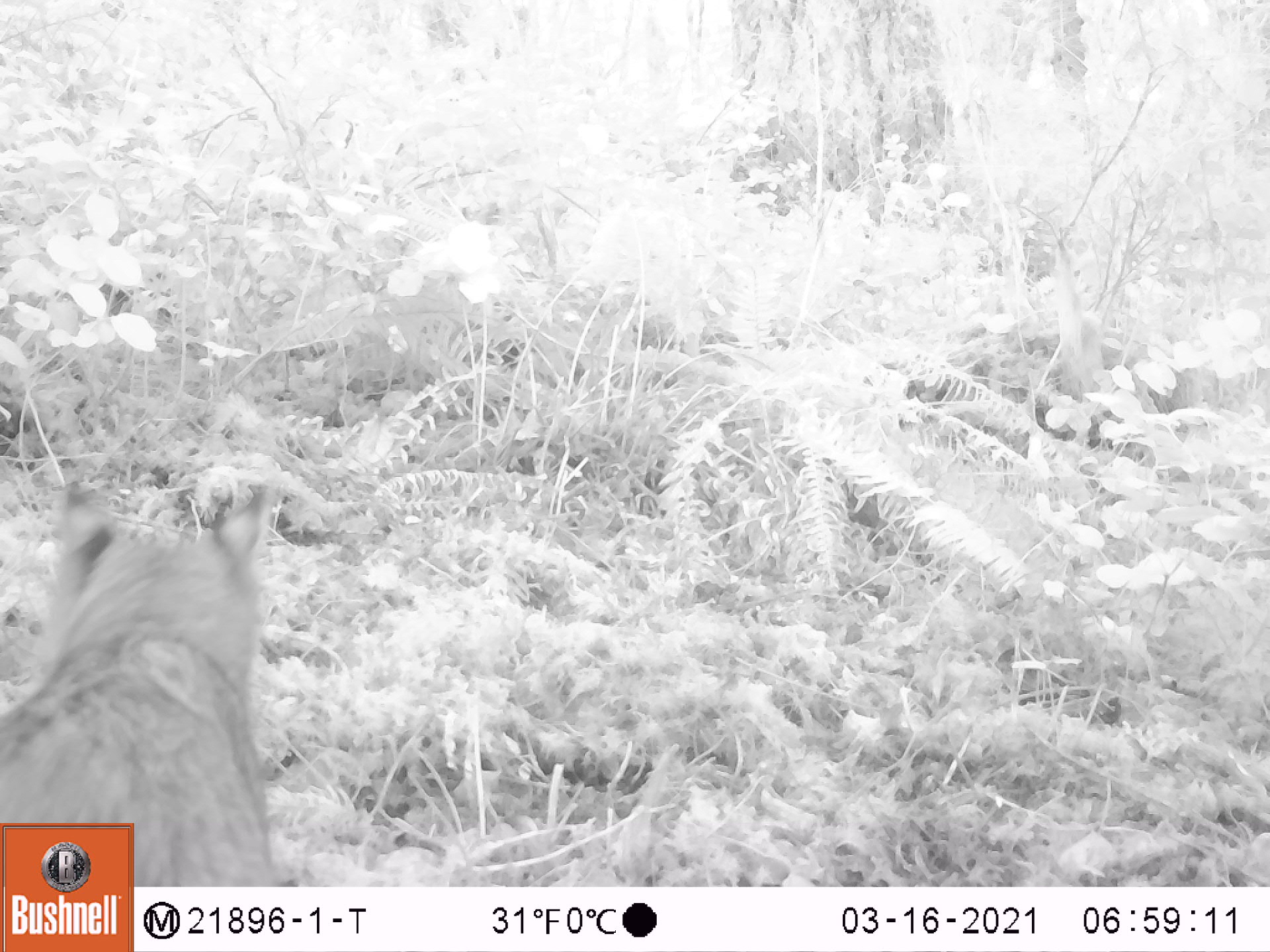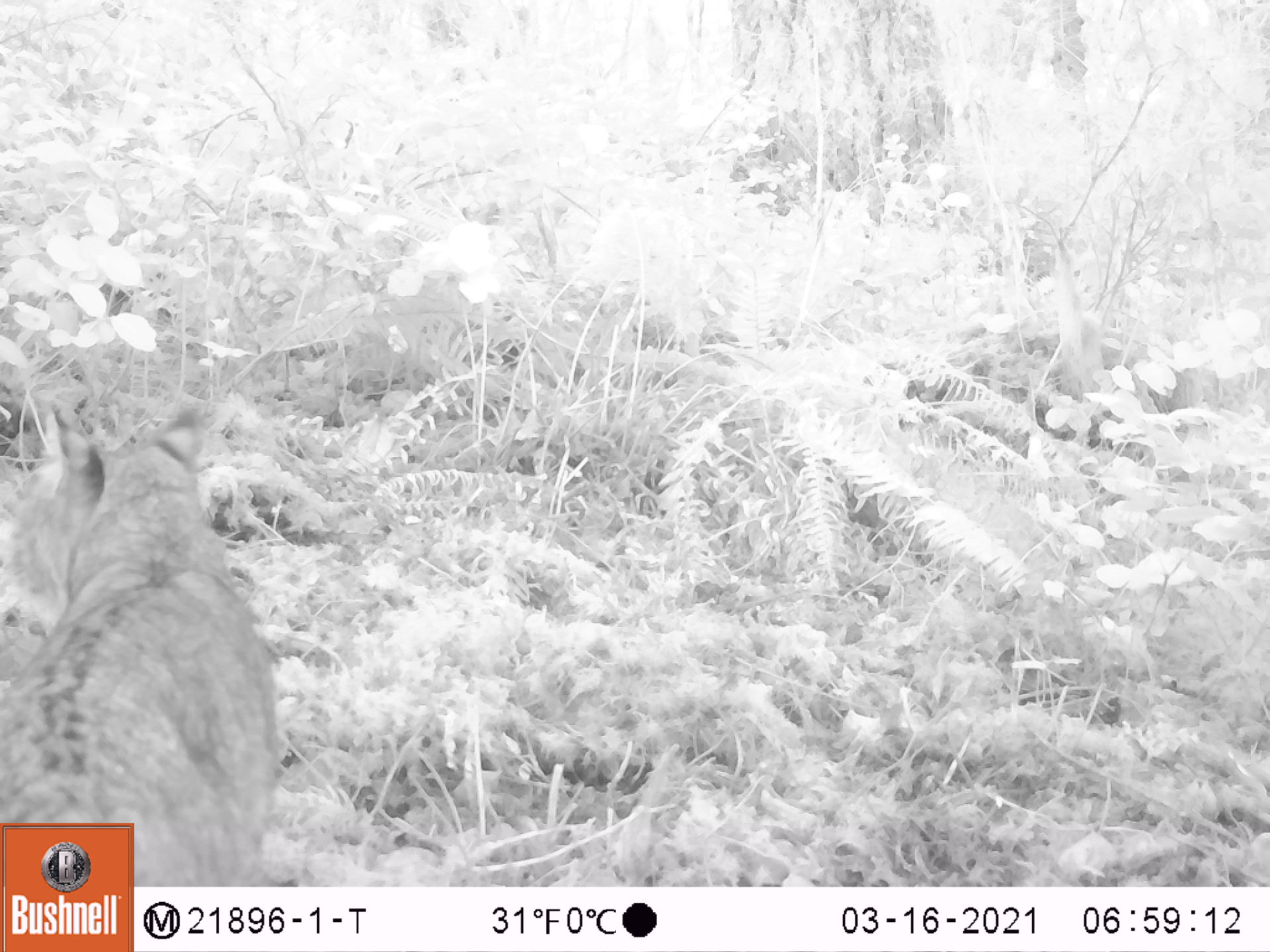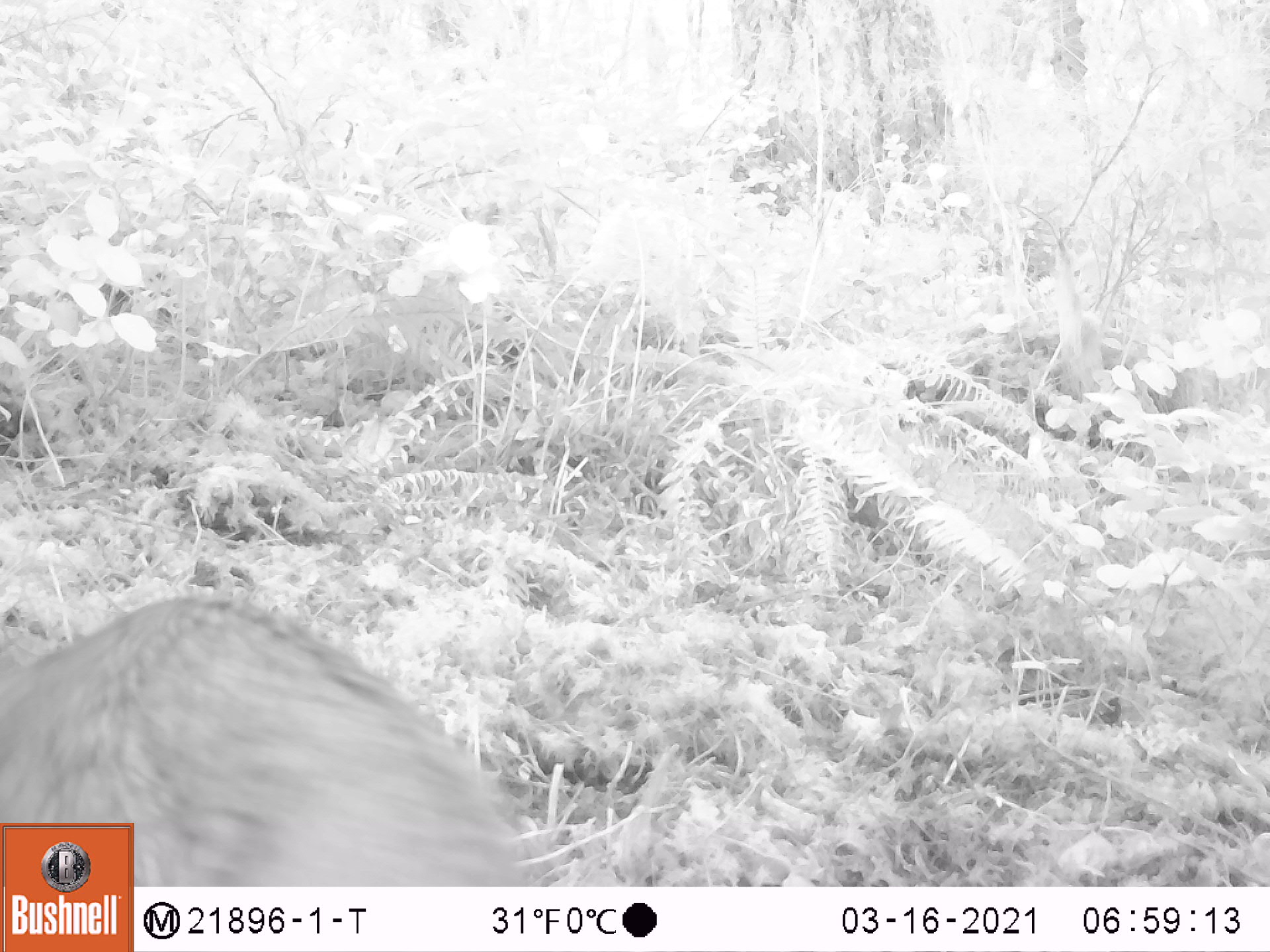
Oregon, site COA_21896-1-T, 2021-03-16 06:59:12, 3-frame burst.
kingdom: Animalia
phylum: Chordata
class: Mammalia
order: Carnivora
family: Felidae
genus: Lynx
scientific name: Lynx rufus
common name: bobcat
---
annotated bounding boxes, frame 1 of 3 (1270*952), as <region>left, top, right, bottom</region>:
bobcat: <region>5, 473, 281, 810</region>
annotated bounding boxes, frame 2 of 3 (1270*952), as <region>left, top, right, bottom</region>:
bobcat: <region>4, 400, 289, 815</region>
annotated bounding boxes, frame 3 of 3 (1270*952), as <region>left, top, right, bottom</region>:
bobcat: <region>9, 582, 524, 817</region>